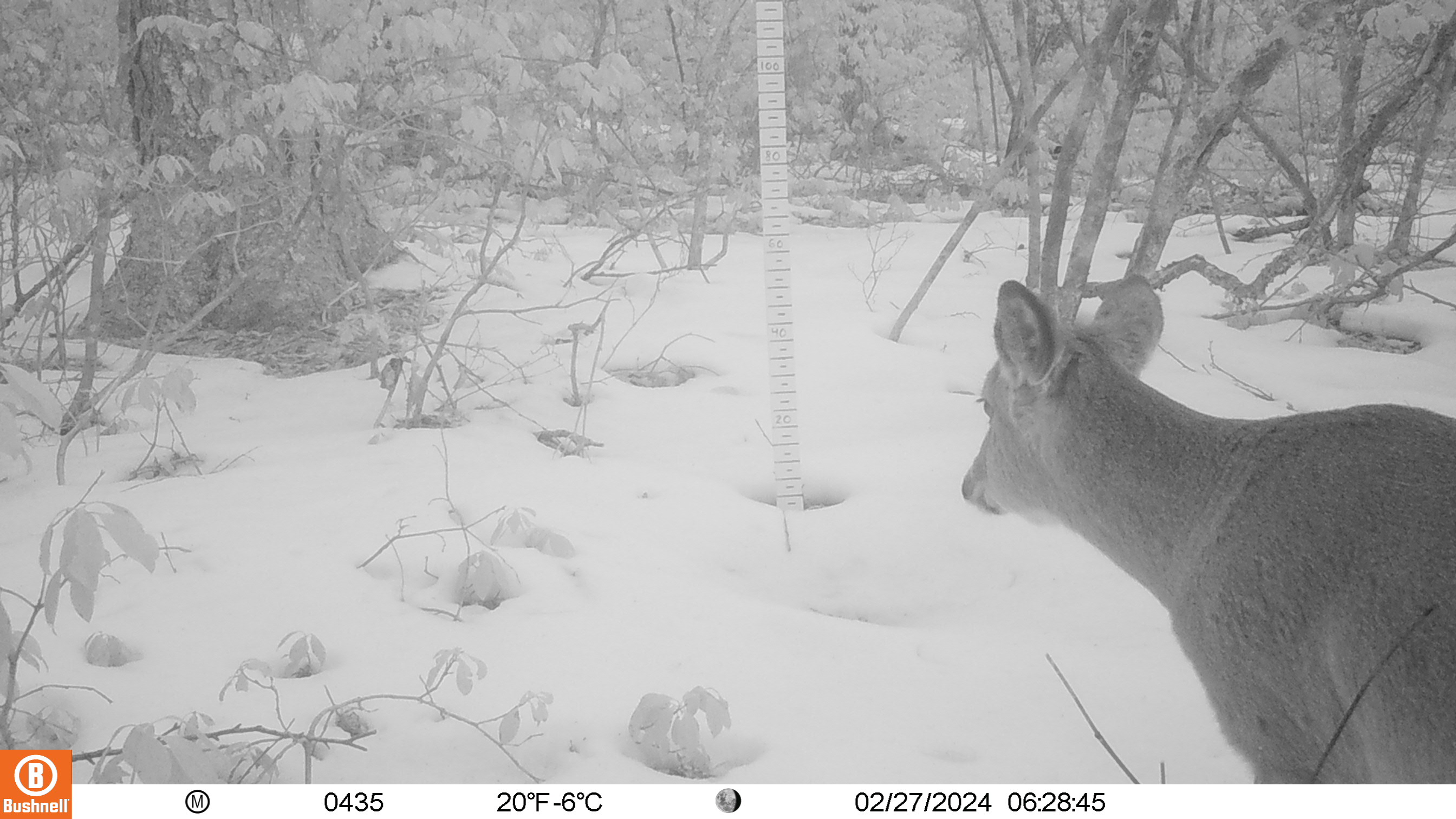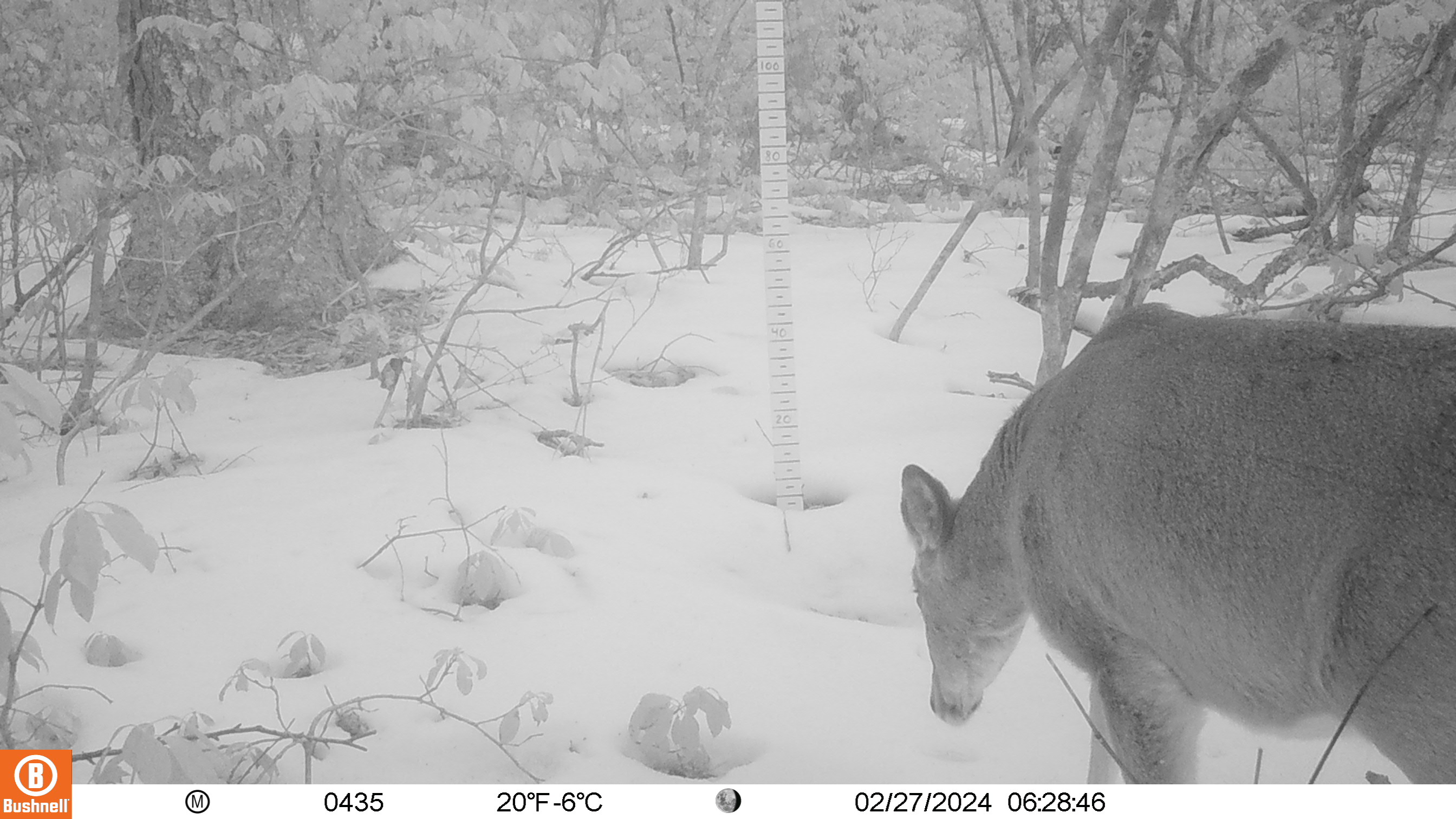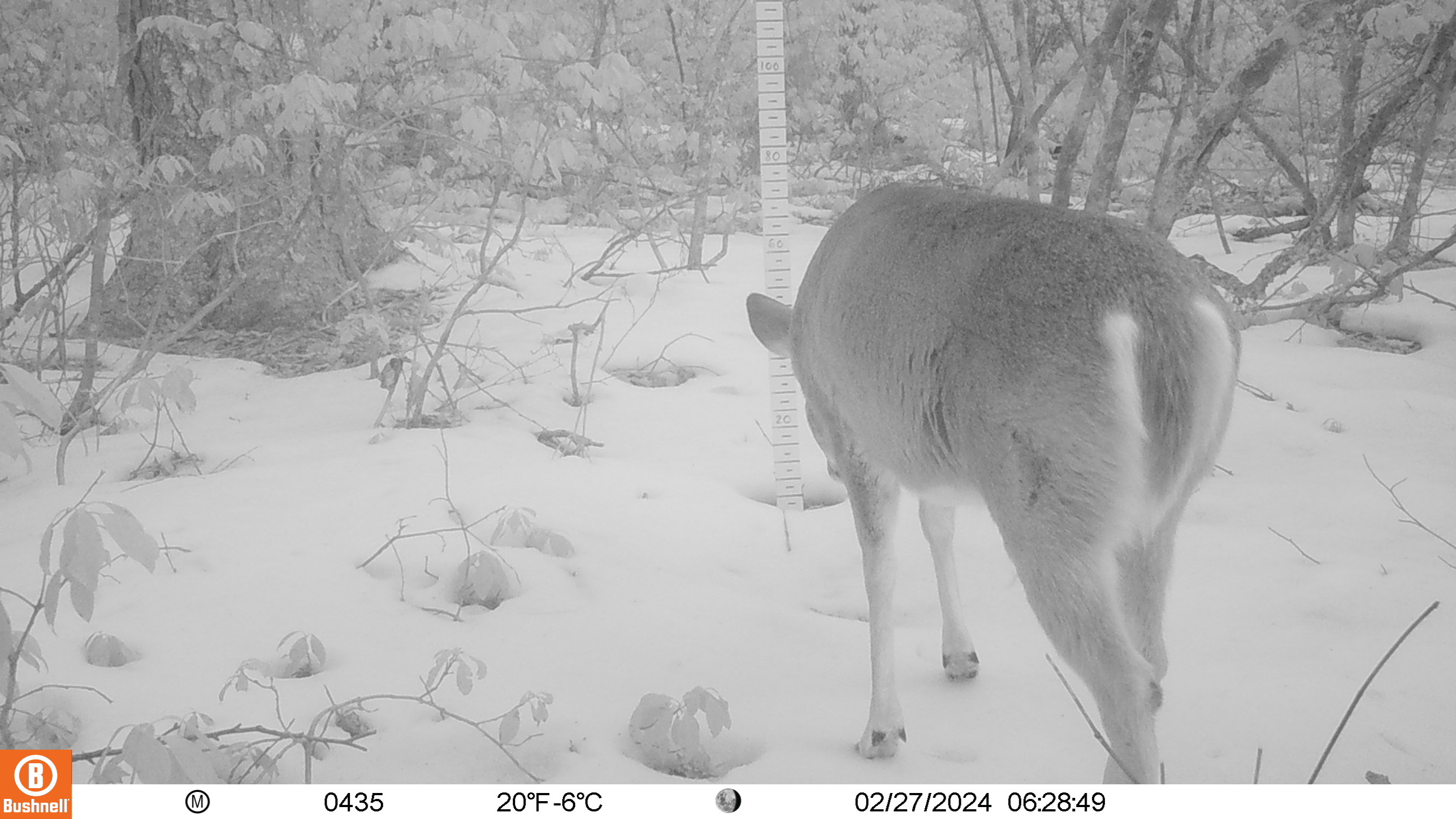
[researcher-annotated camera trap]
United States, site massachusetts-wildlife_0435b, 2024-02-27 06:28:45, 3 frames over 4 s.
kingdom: Animalia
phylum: Chordata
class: Mammalia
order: Artiodactyla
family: Cervidae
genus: Odocoileus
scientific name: Odocoileus virginianus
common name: white-tailed deer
White-tailed deer (Odocoileus virginianus).